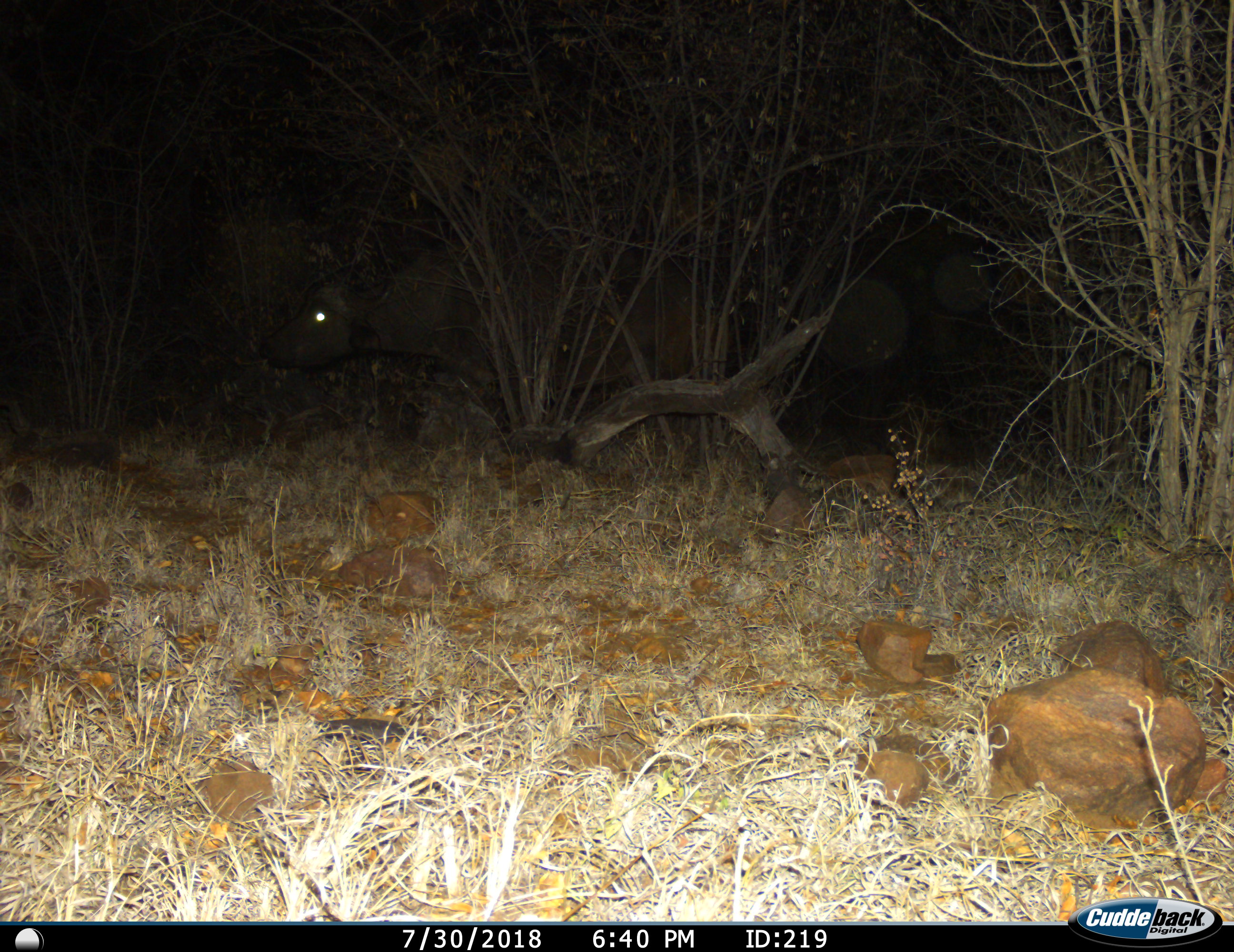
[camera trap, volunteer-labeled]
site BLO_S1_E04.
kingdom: Animalia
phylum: Chordata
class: Mammalia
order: Artiodactyla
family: Bovidae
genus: Syncerus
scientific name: Syncerus caffer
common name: african buffalo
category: buffalo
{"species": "buffalo (african buffalo) (Syncerus caffer)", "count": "1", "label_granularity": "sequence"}